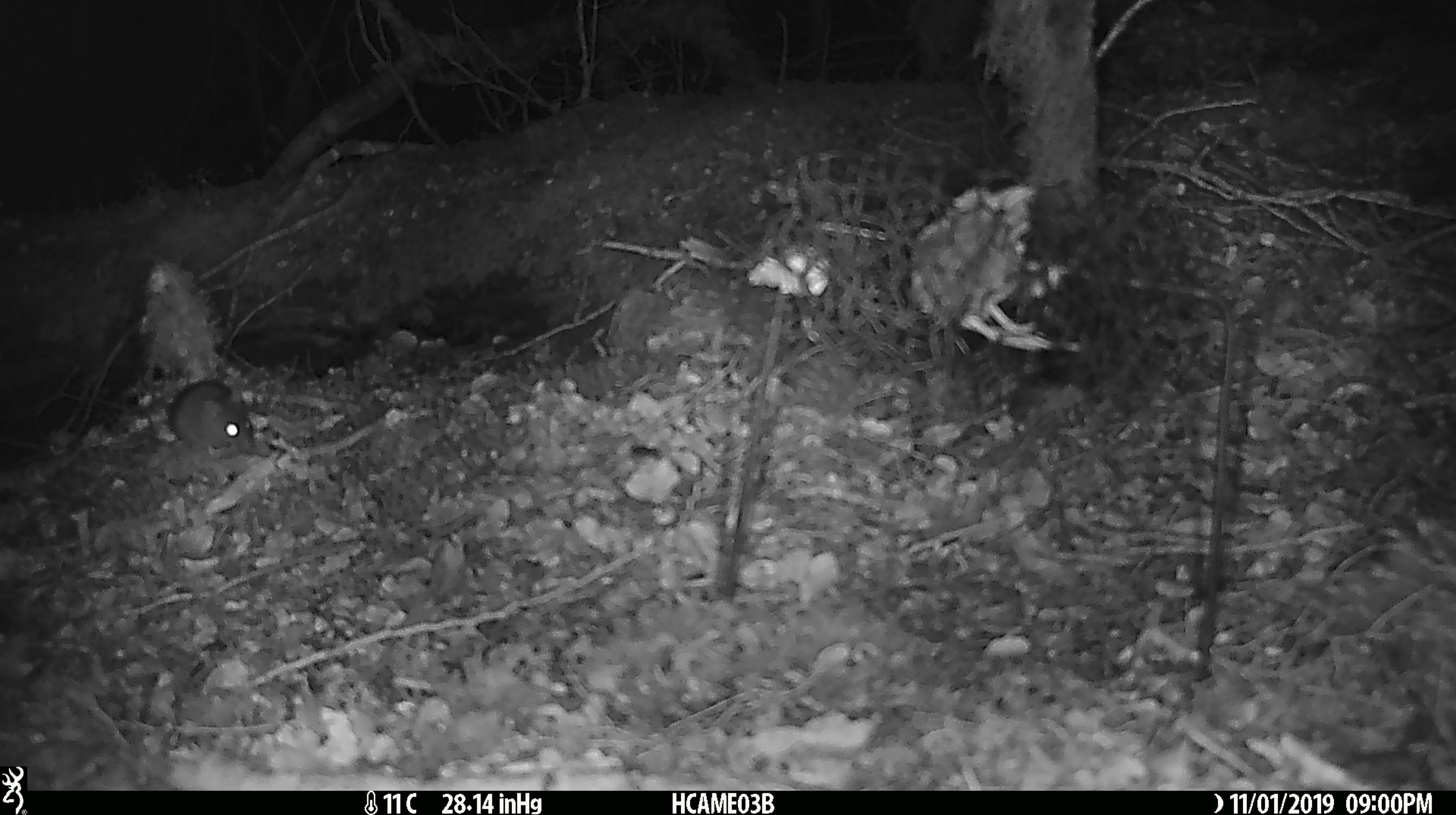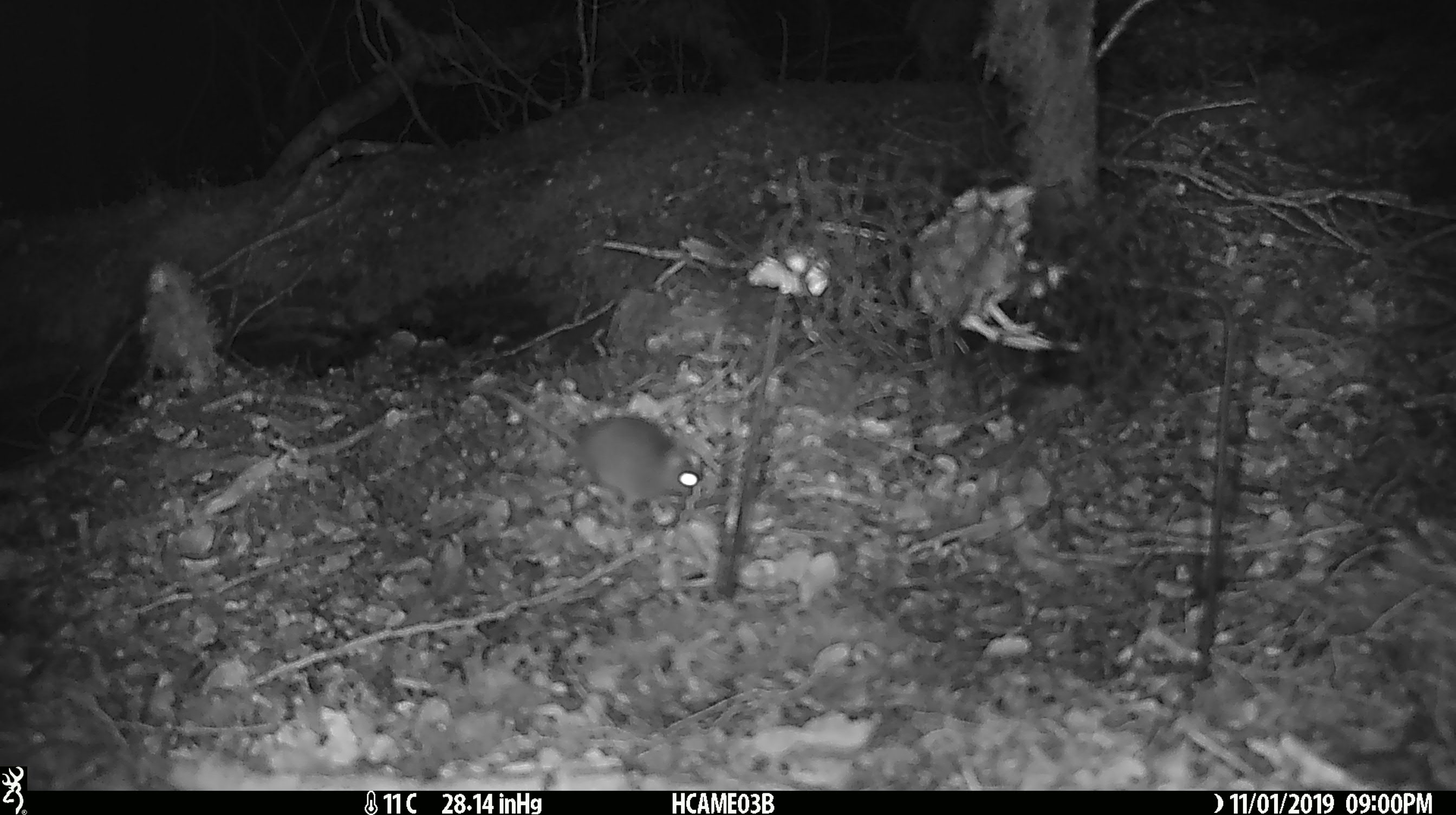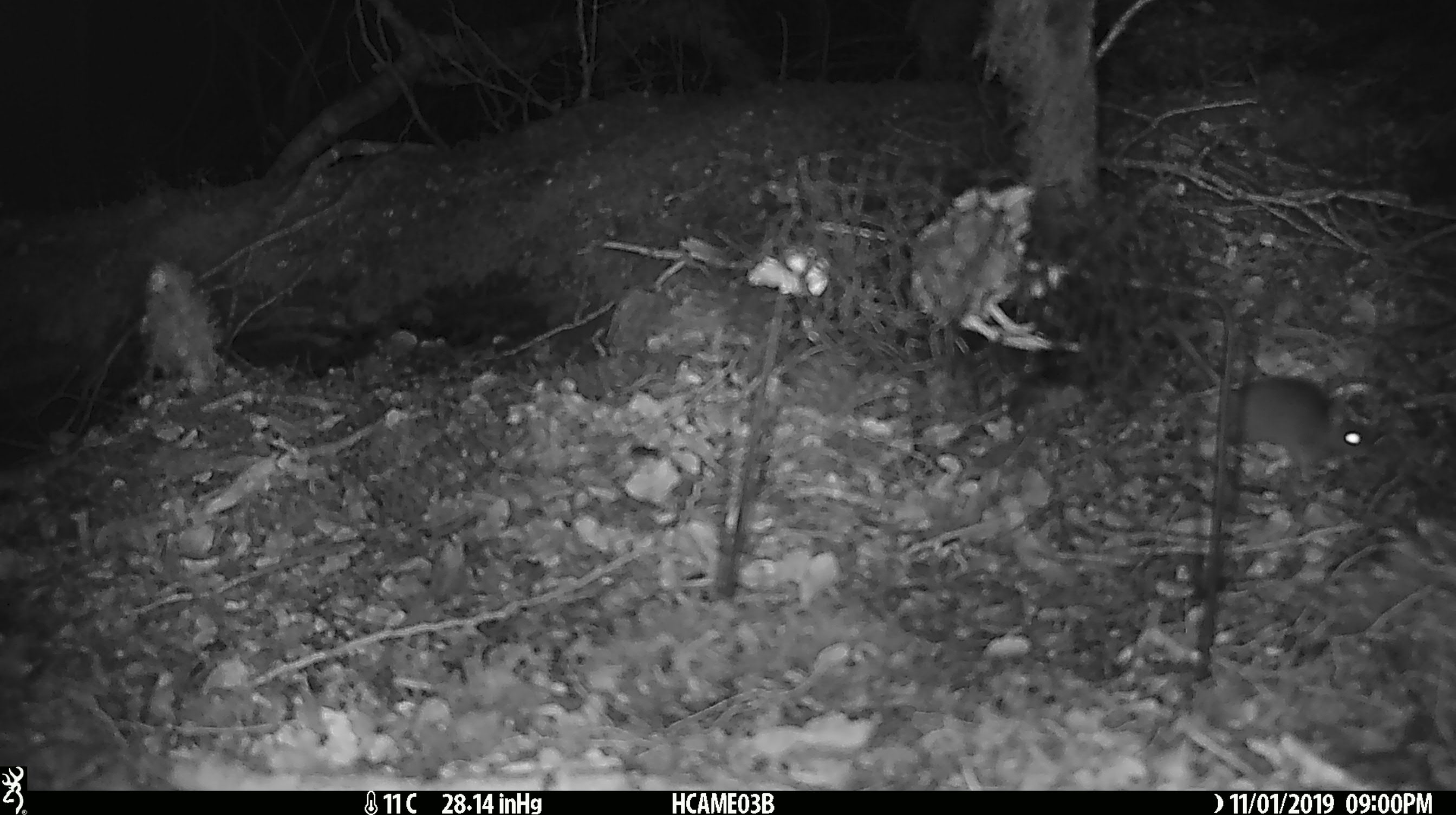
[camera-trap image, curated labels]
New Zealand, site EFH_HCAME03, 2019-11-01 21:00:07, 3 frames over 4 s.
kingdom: Animalia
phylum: Chordata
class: Mammalia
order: Rodentia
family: Muridae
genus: Mus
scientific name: Mus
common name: mouse